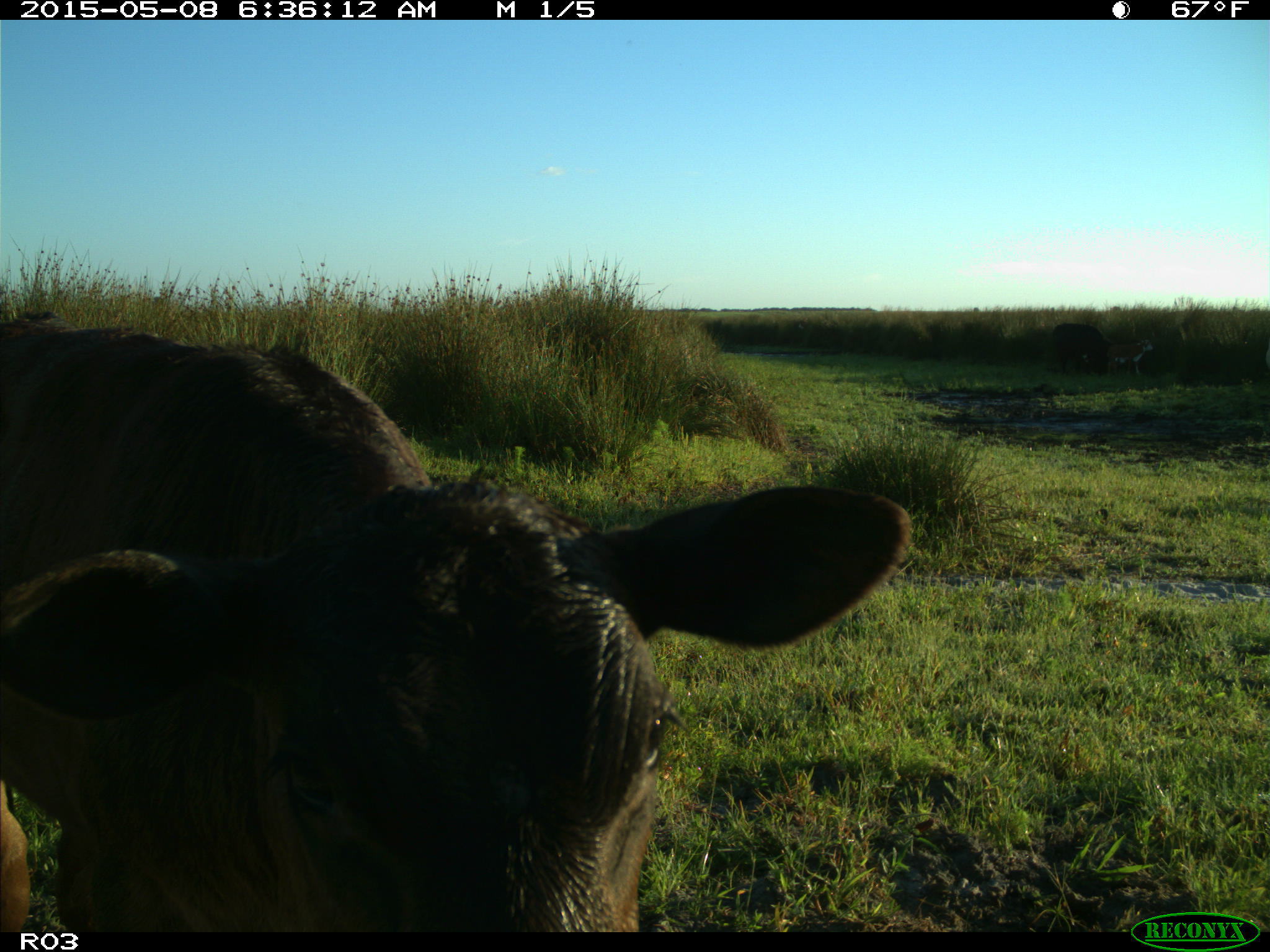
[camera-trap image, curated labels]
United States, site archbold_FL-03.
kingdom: Animalia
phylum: Chordata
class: Mammalia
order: Artiodactyla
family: Bovidae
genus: Bos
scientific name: Bos taurus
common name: domestic cow